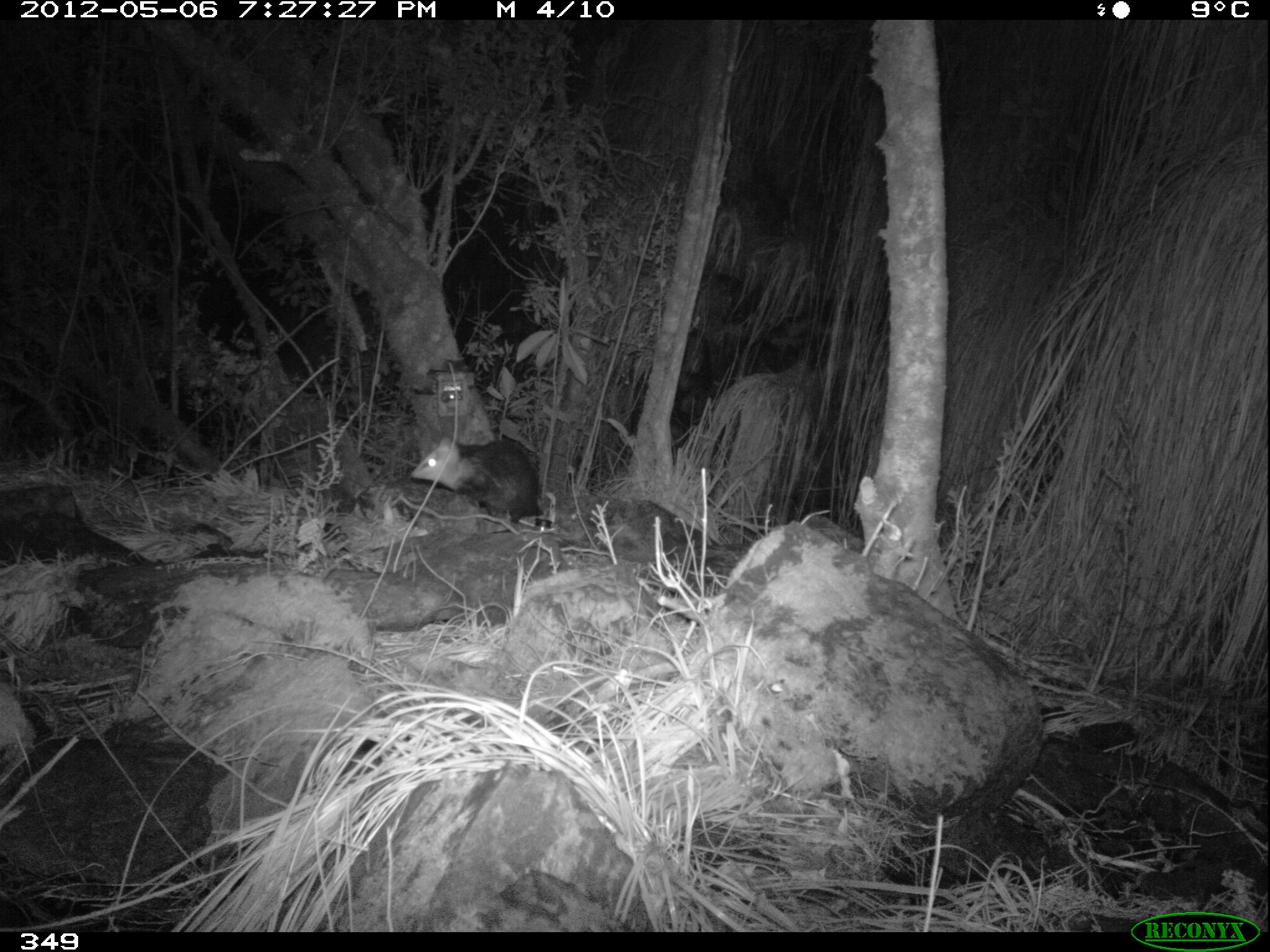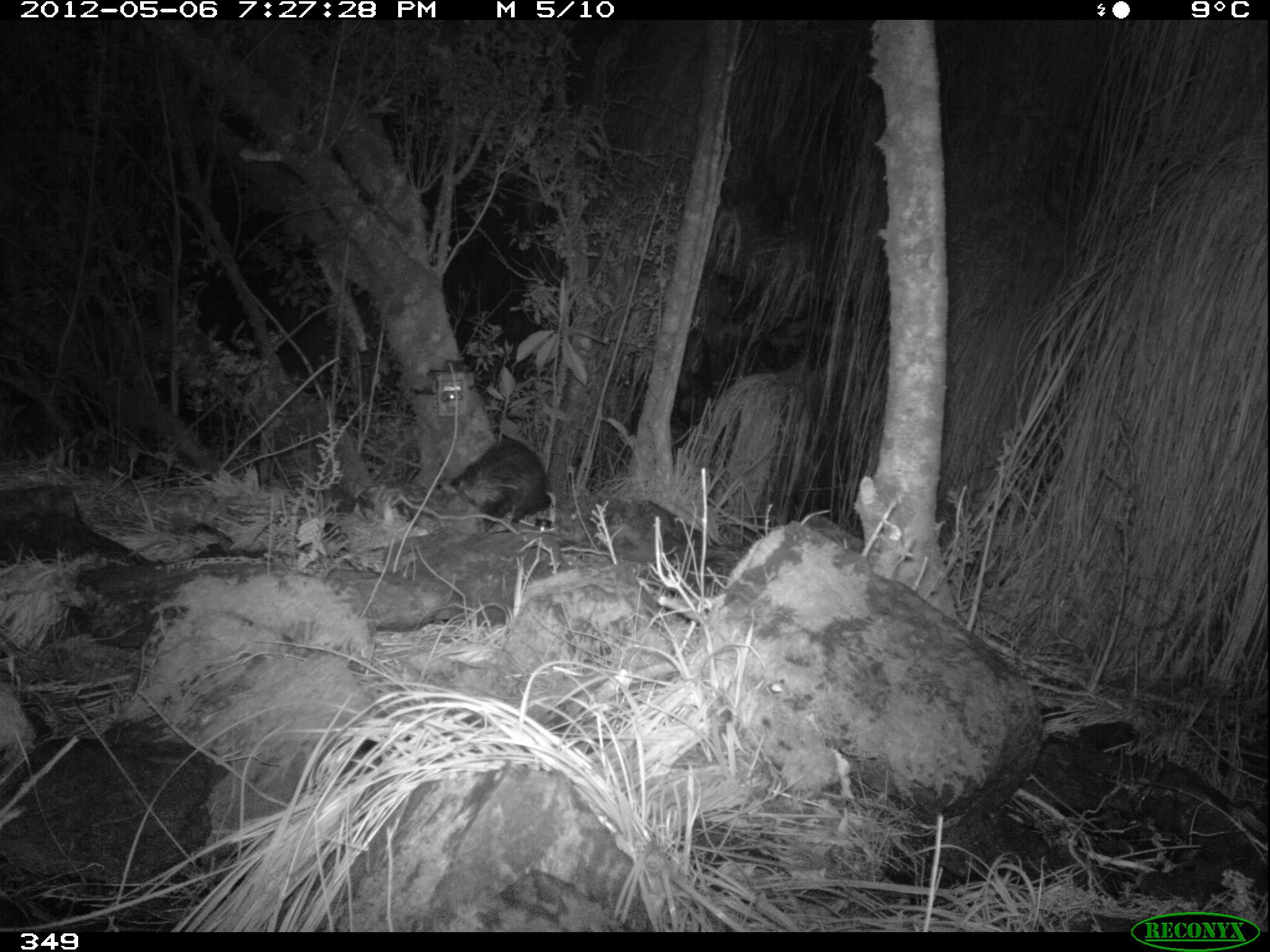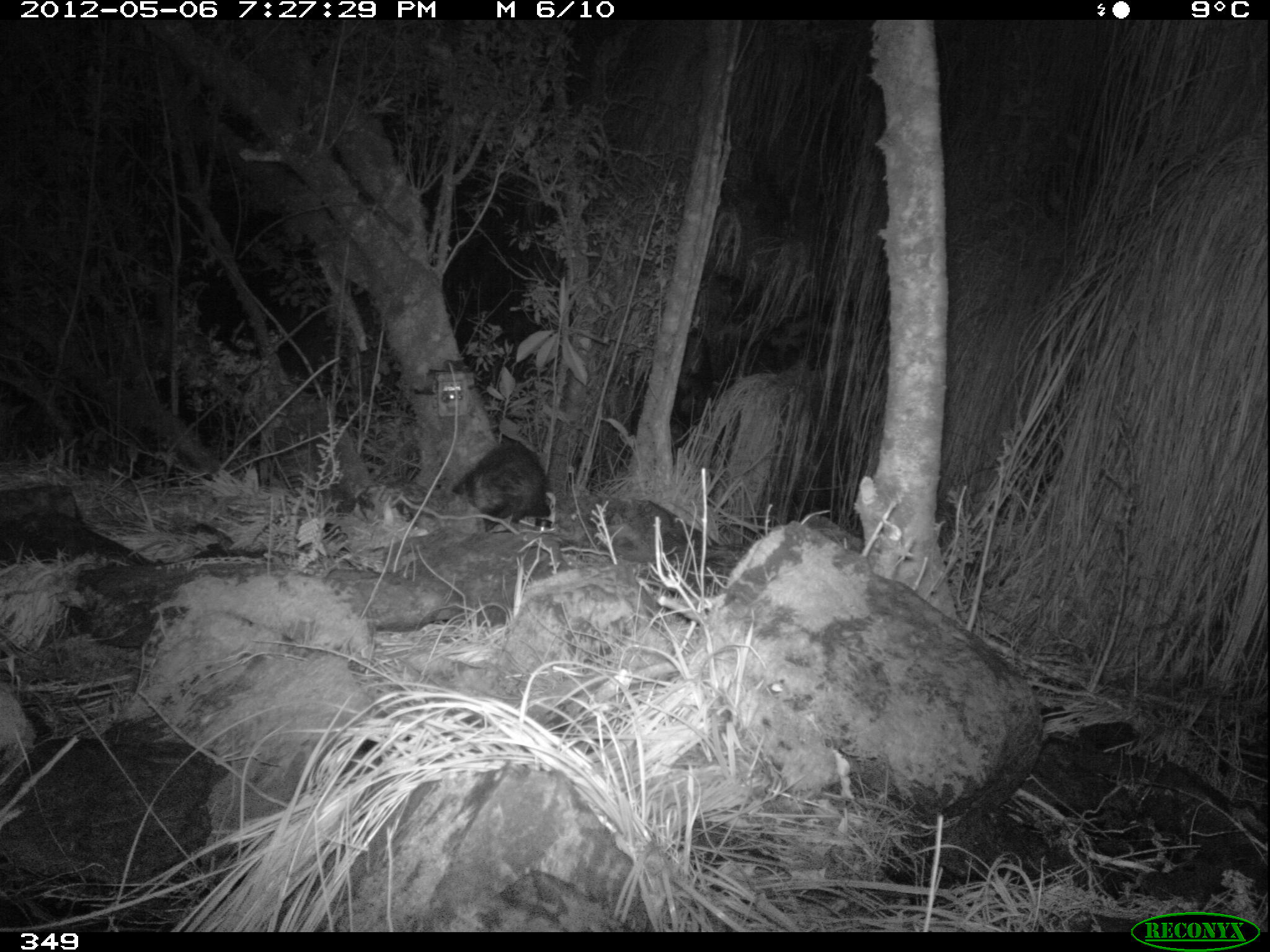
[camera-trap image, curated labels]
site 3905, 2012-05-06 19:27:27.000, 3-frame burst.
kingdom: Animalia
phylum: Chordata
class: Mammalia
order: Didelphimorphia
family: Didelphidae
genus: Didelphis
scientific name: Didelphis pernigra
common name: andean white-eared opossum